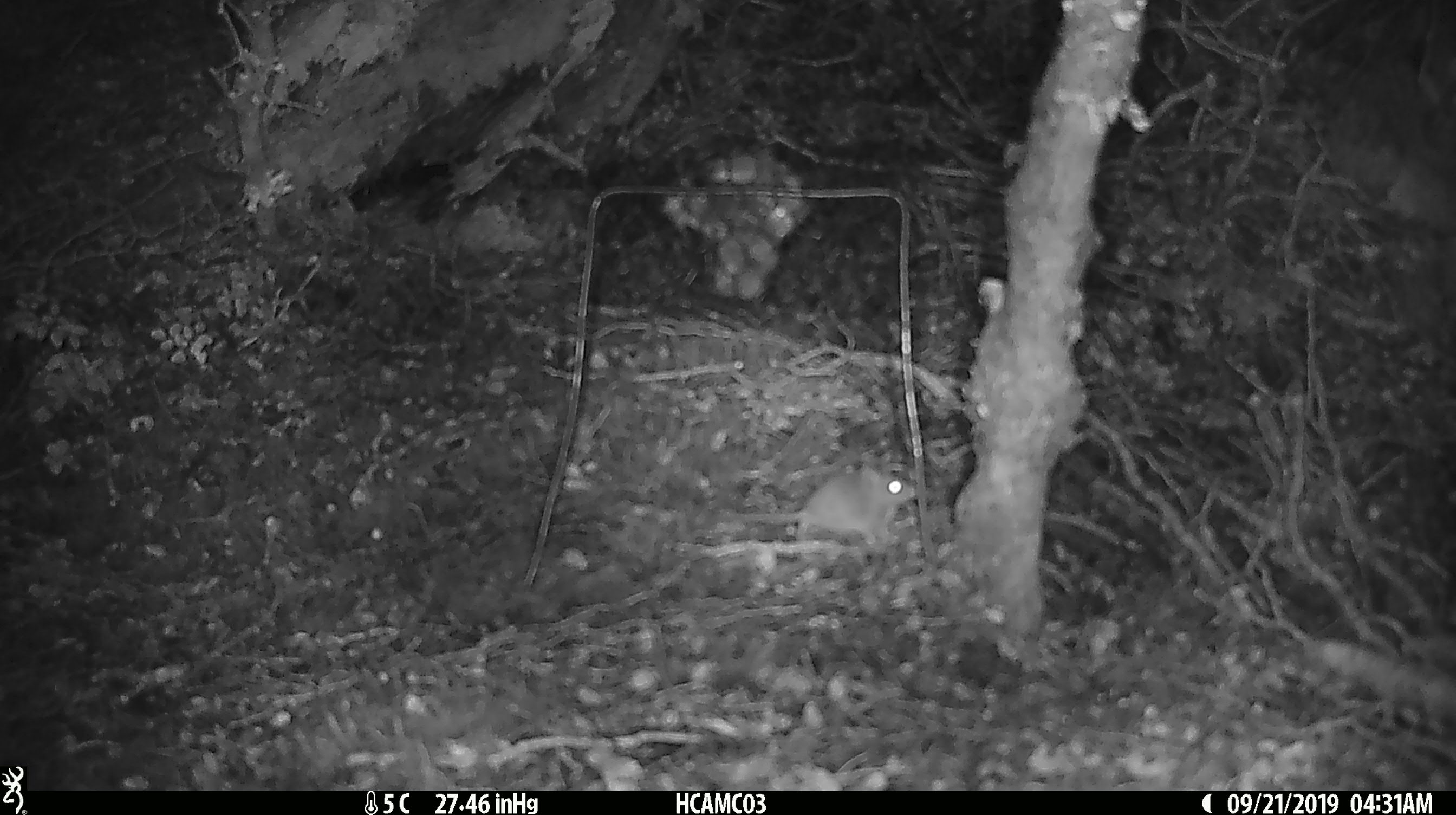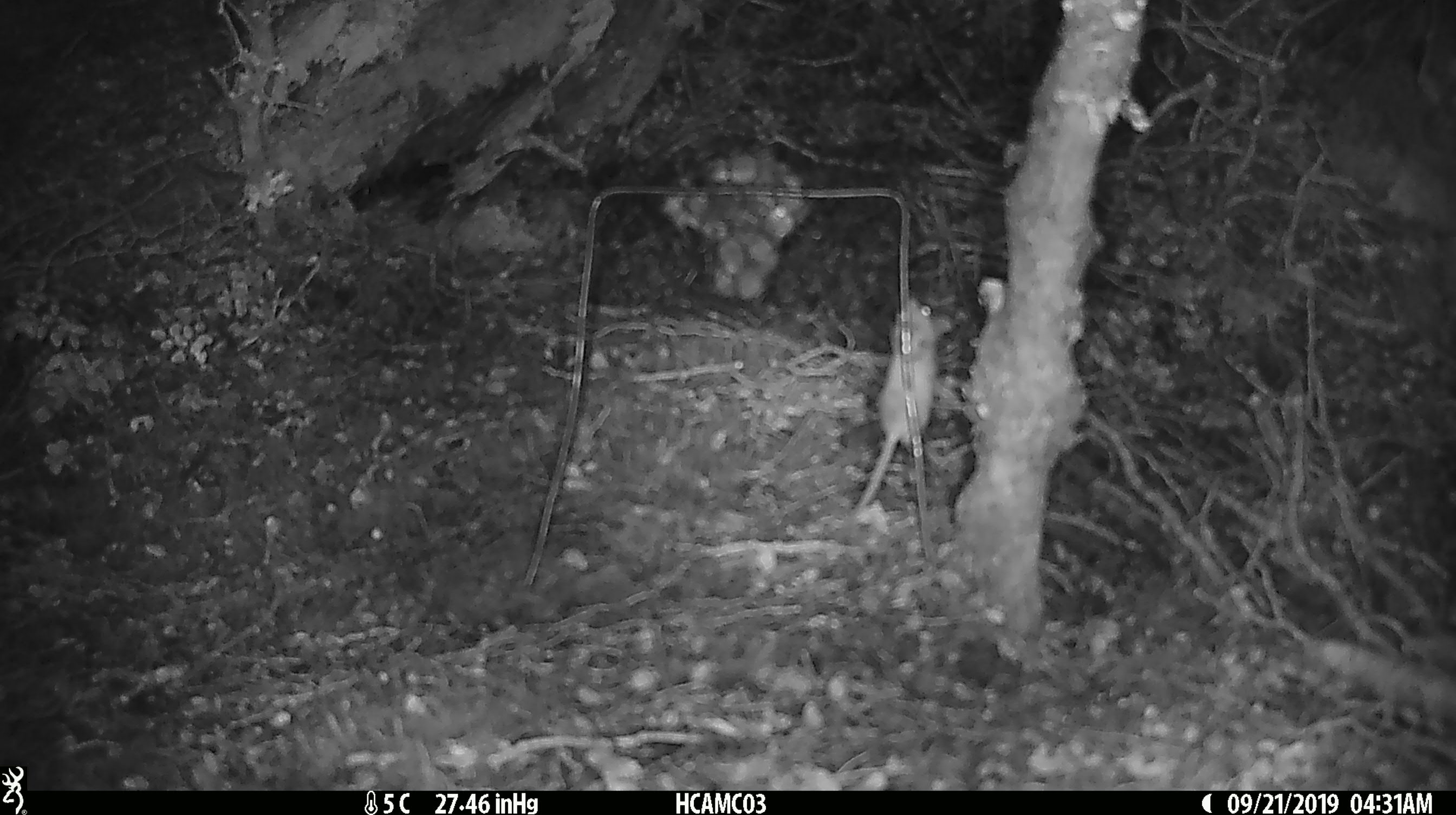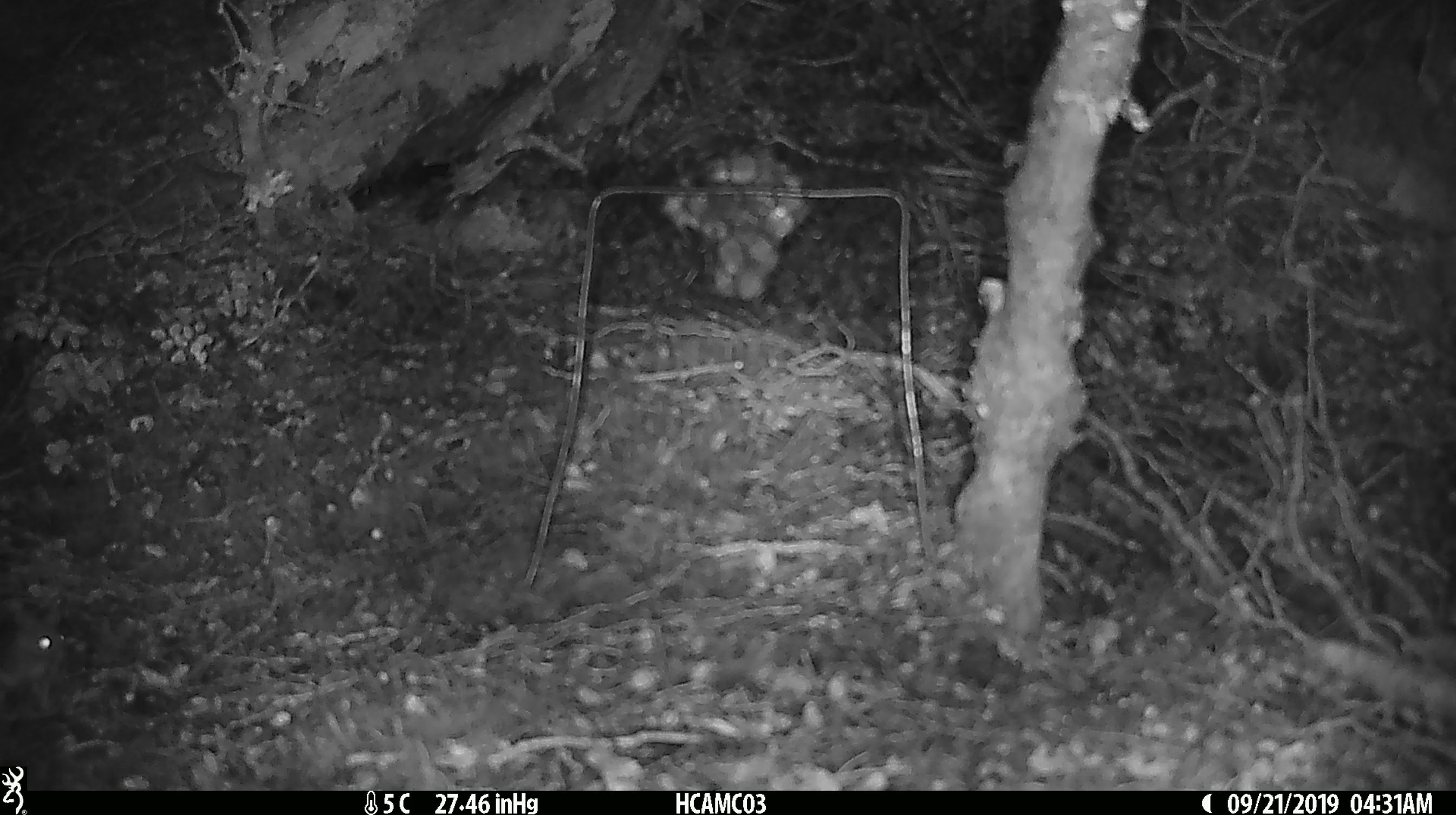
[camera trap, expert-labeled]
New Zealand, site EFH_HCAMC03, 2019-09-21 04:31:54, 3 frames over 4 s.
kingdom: Animalia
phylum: Chordata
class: Mammalia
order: Rodentia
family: Muridae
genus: Mus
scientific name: Mus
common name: mouse